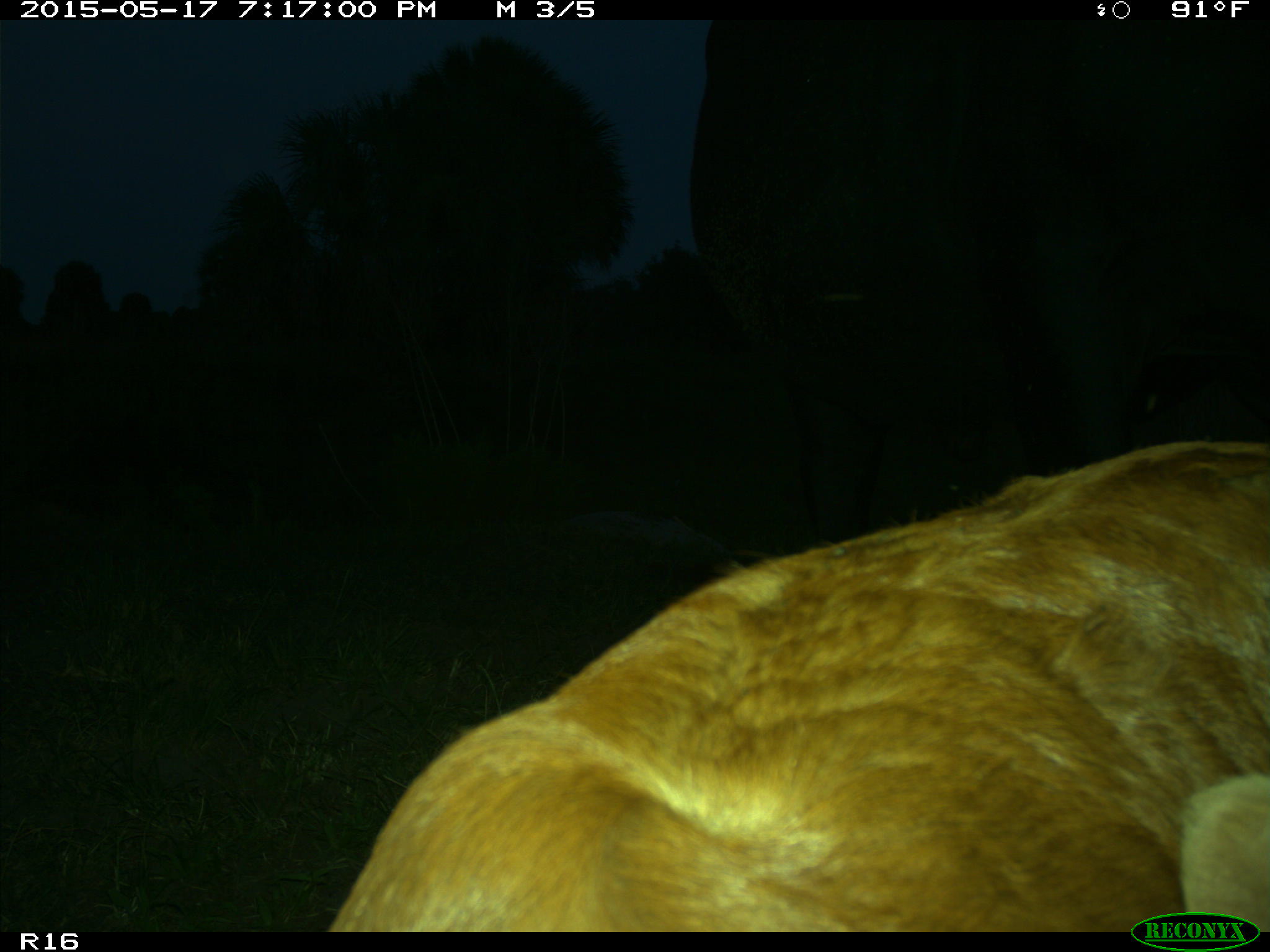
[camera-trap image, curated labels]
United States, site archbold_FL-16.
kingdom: Animalia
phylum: Chordata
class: Mammalia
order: Artiodactyla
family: Bovidae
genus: Bos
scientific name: Bos taurus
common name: domestic cow